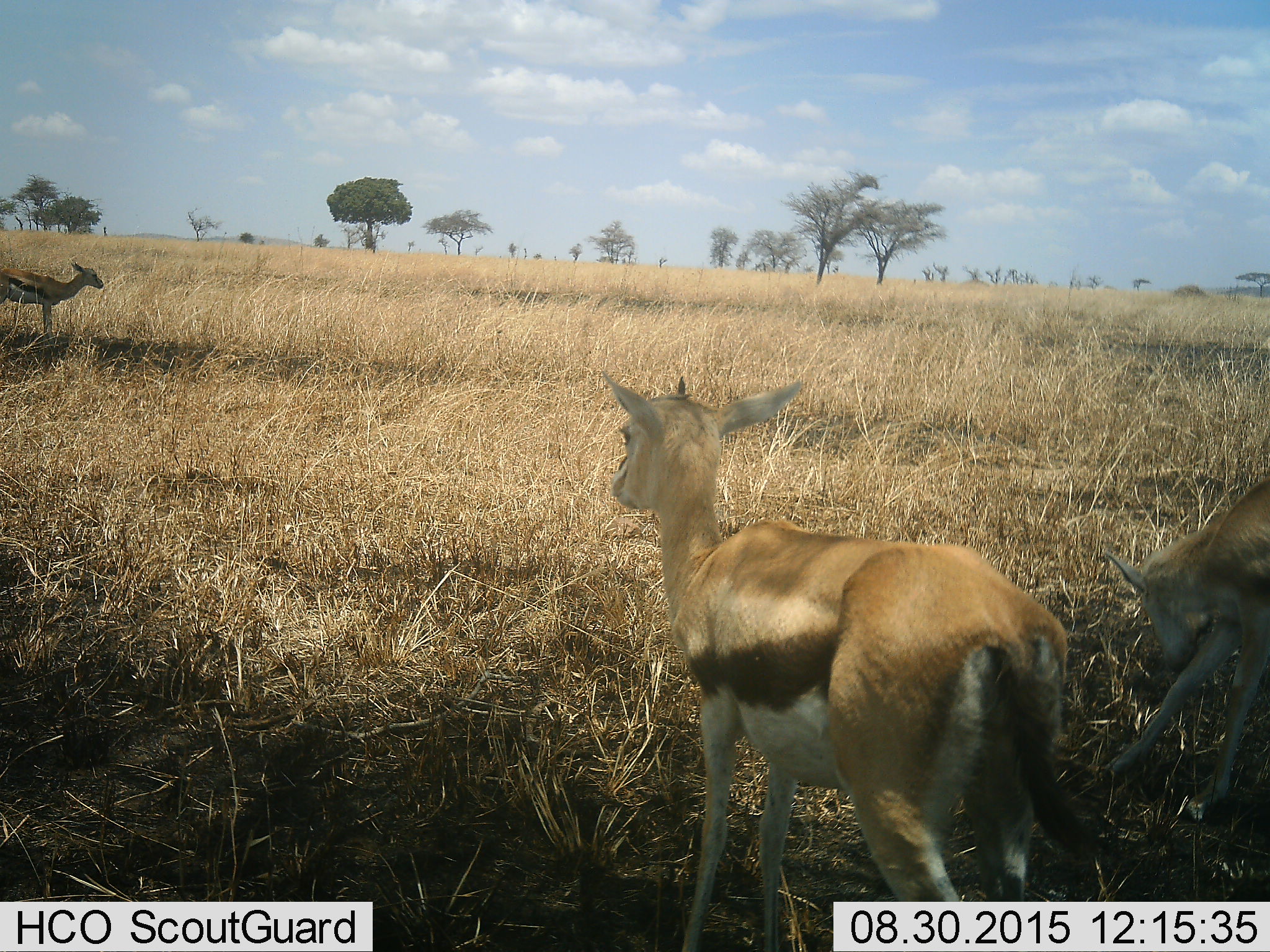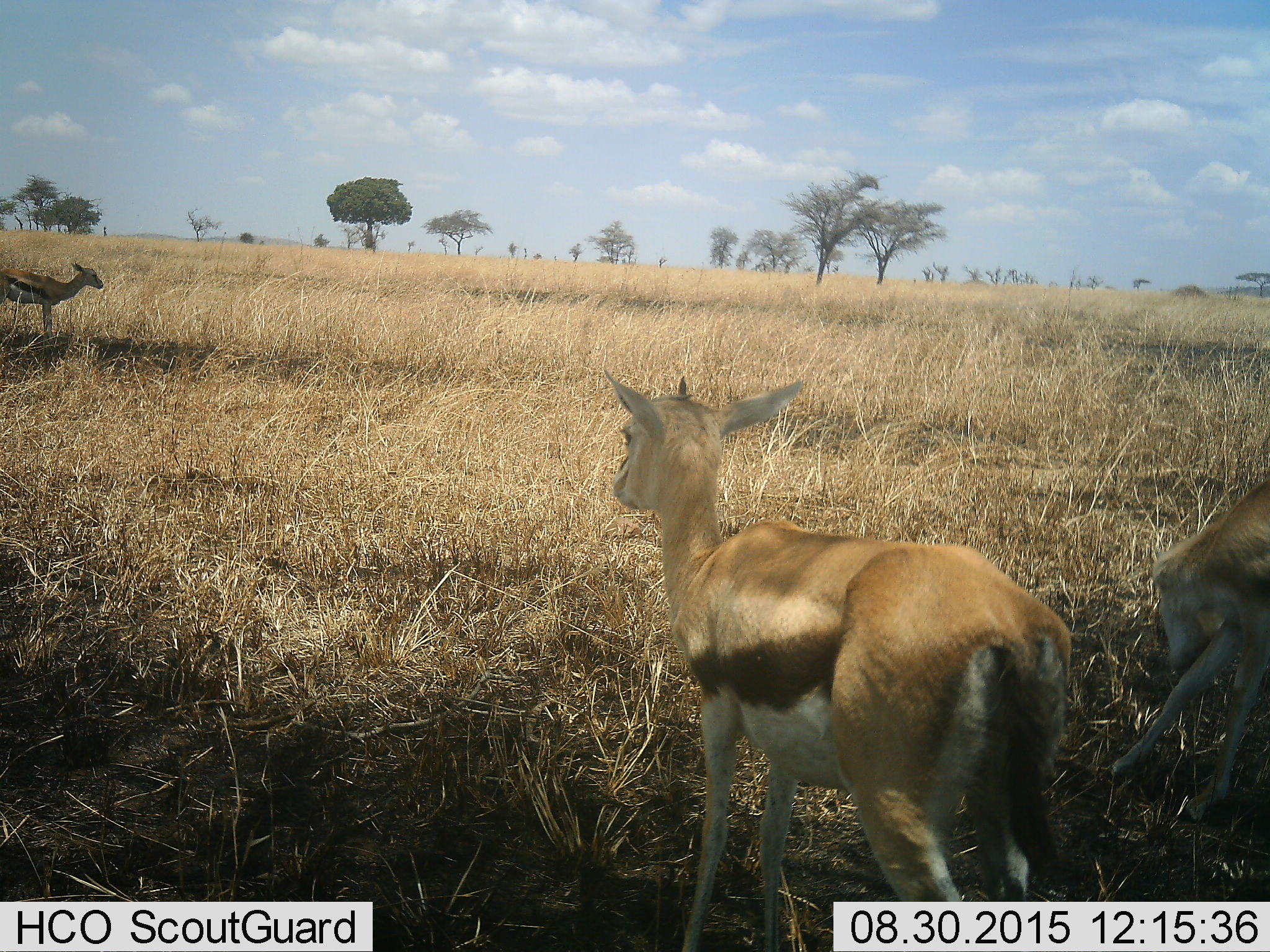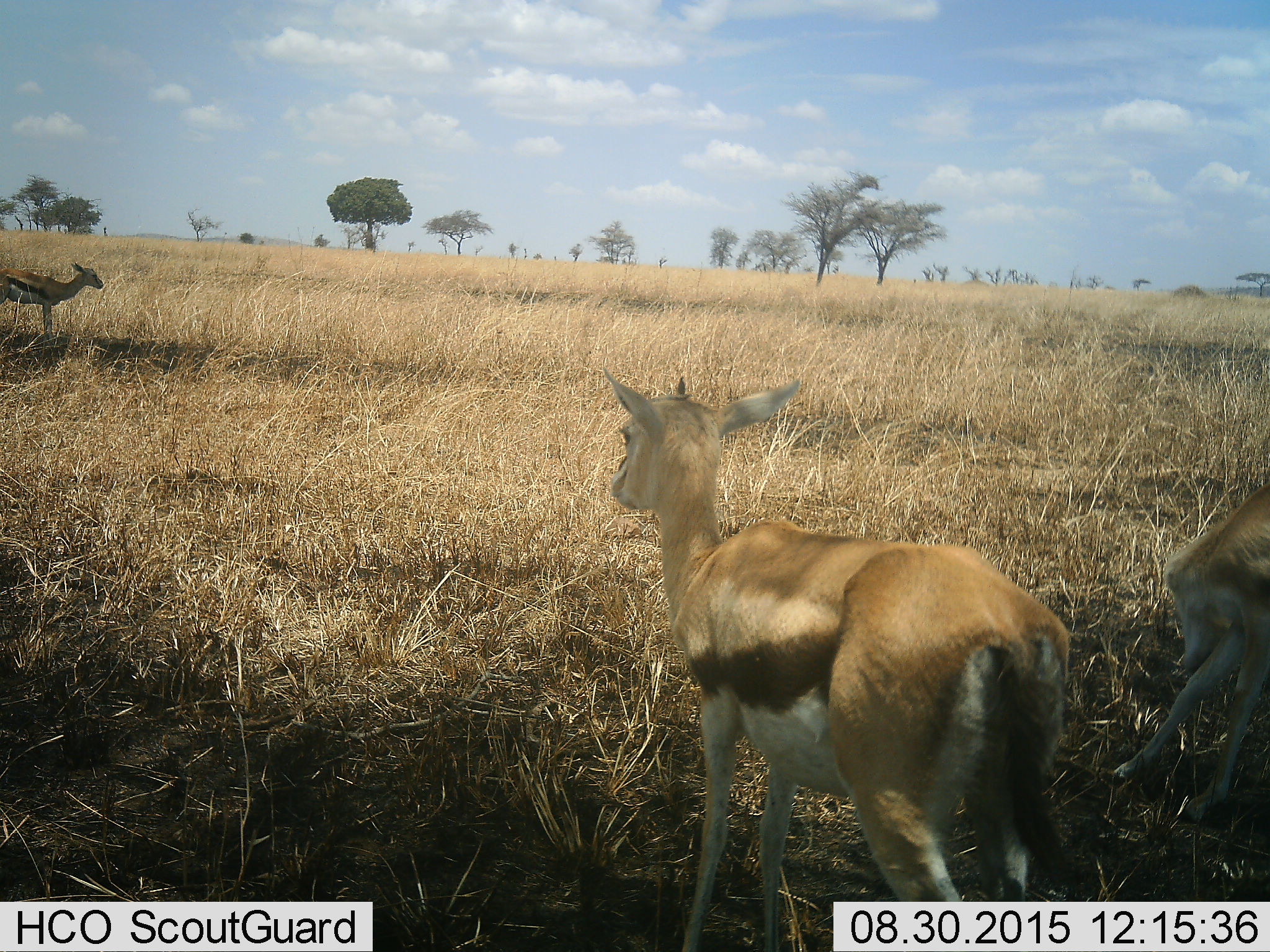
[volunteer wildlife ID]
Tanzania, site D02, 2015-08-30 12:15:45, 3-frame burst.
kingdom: Animalia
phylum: Chordata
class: Mammalia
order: Artiodactyla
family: Bovidae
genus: Eudorcas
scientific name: Eudorcas thomsonii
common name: thomson's gazelle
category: gazellethomsons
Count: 3.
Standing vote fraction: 94%.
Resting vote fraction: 6%.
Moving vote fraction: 25%.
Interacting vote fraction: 19%.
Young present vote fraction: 50%.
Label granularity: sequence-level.